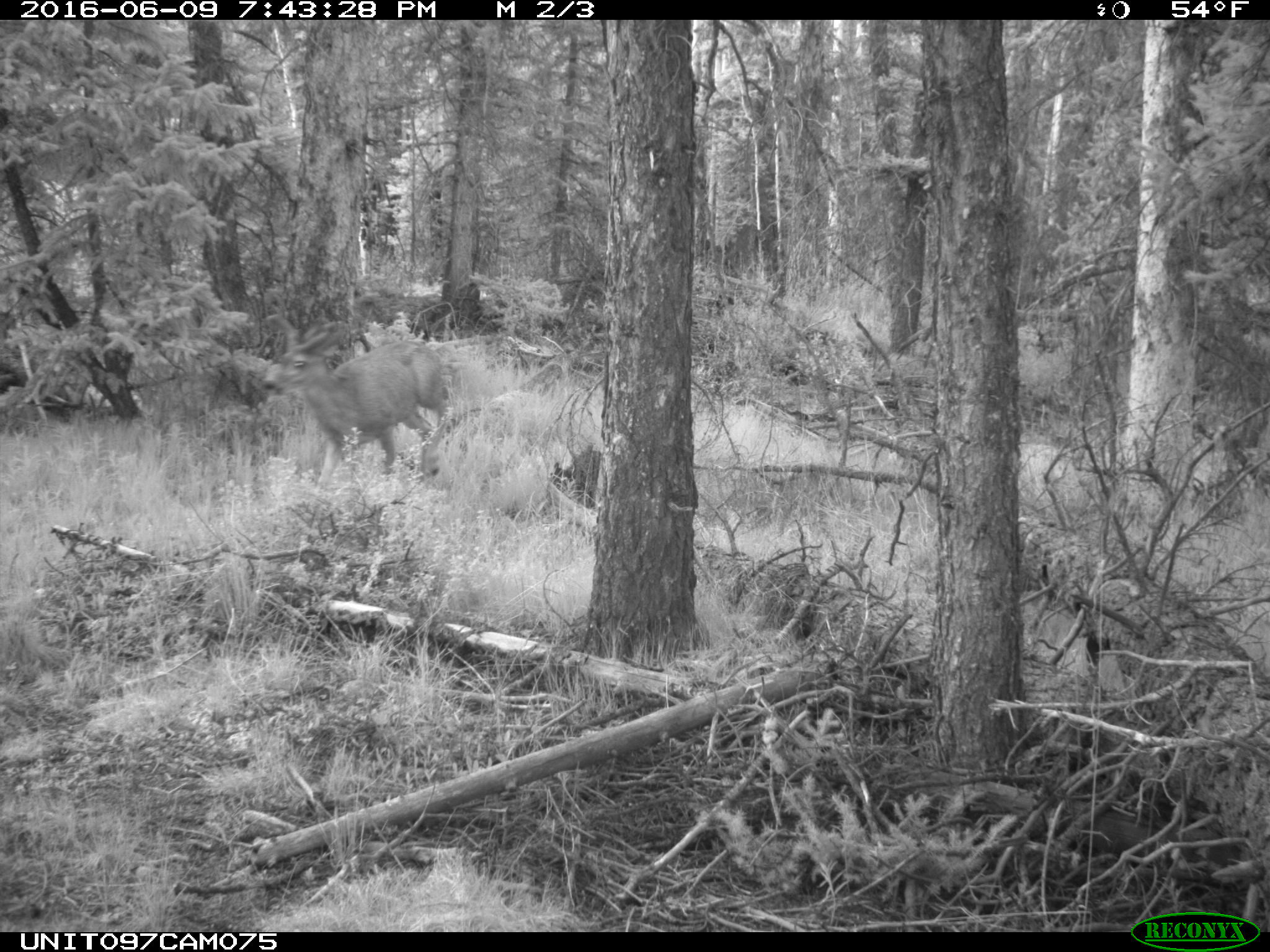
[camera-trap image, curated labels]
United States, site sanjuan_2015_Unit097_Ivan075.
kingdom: Animalia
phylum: Chordata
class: Mammalia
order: Artiodactyla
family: Cervidae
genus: Odocoileus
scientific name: Odocoileus hemionus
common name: mule deer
Odocoileus hemionus (mule deer).